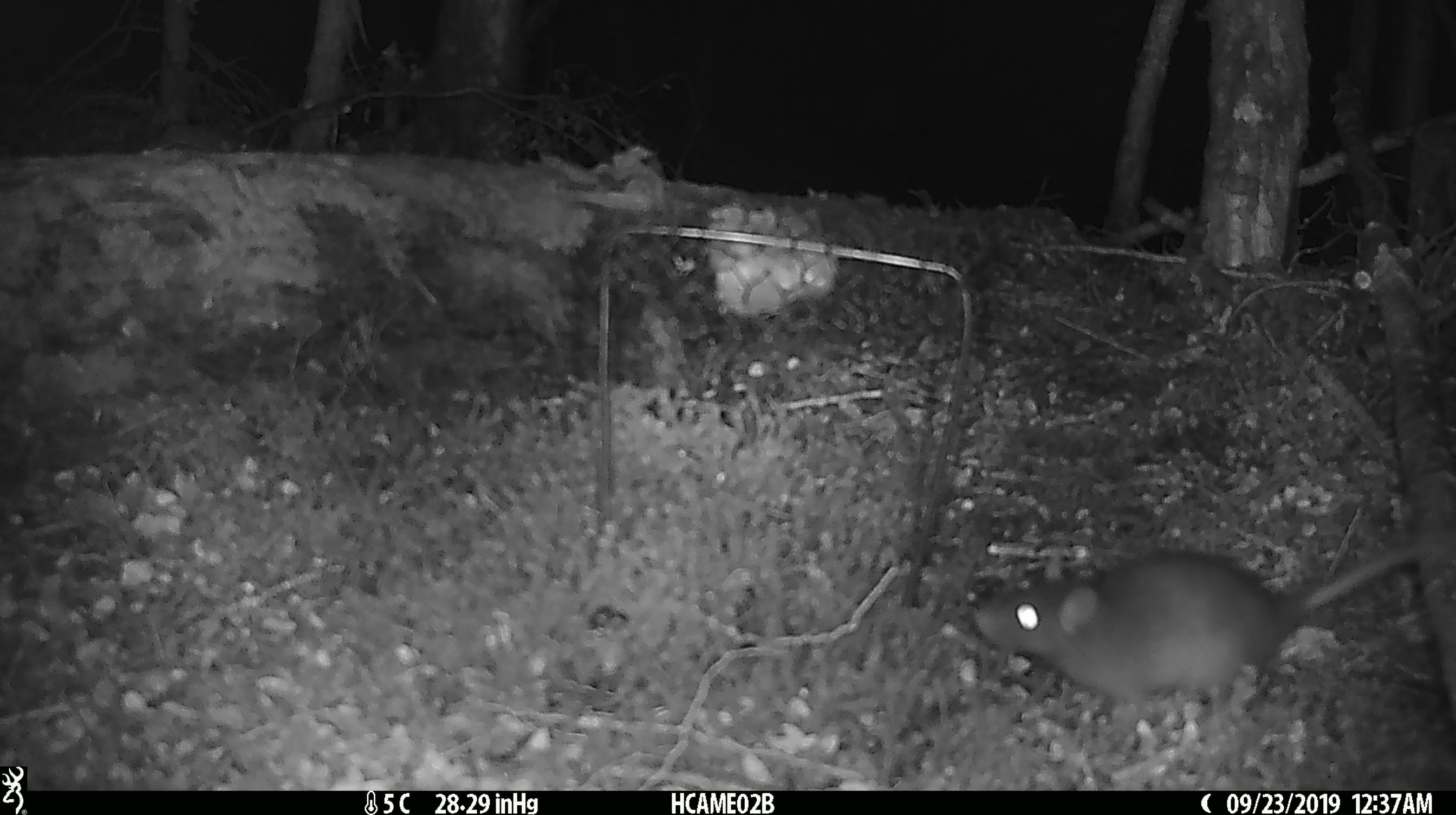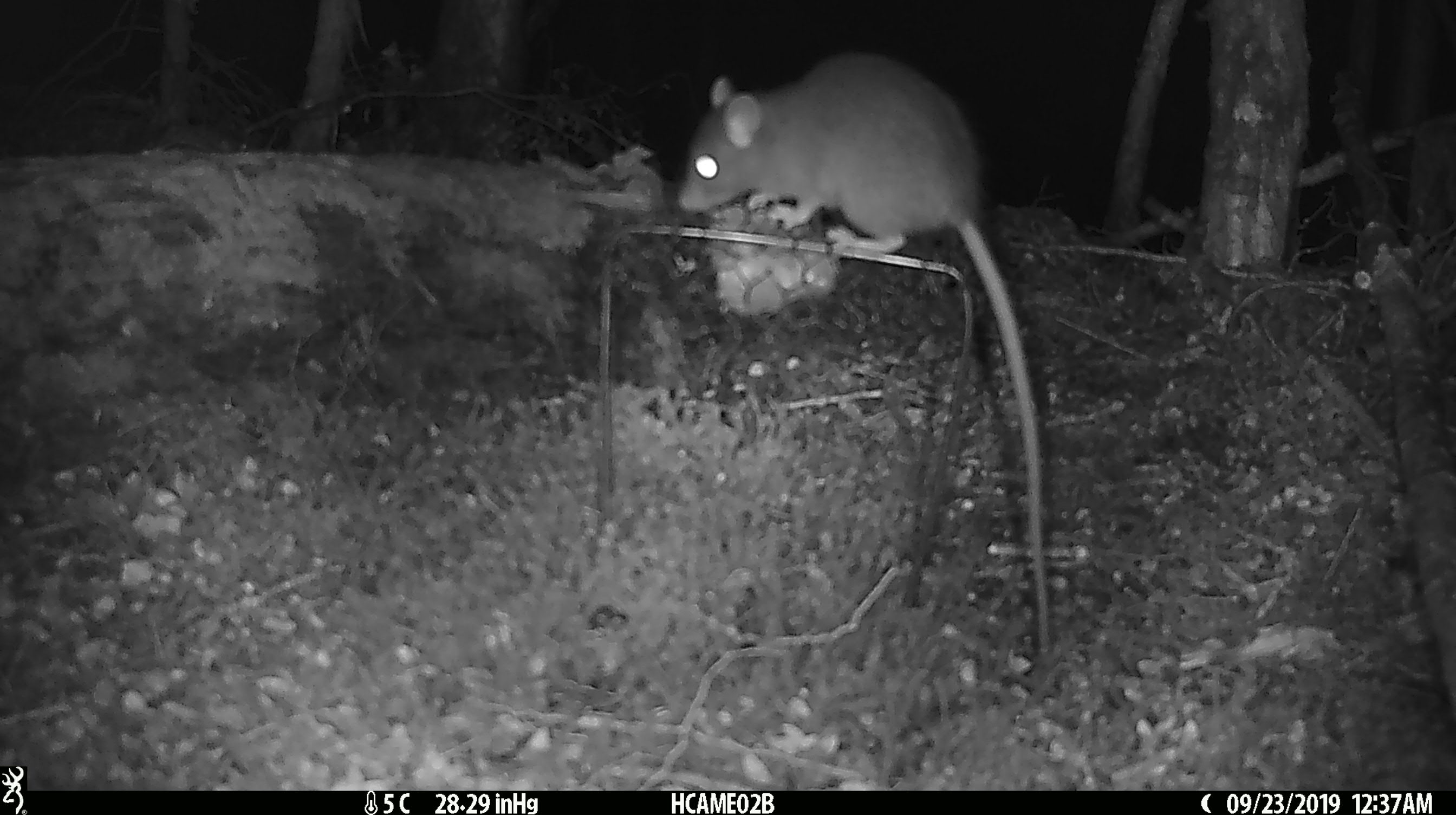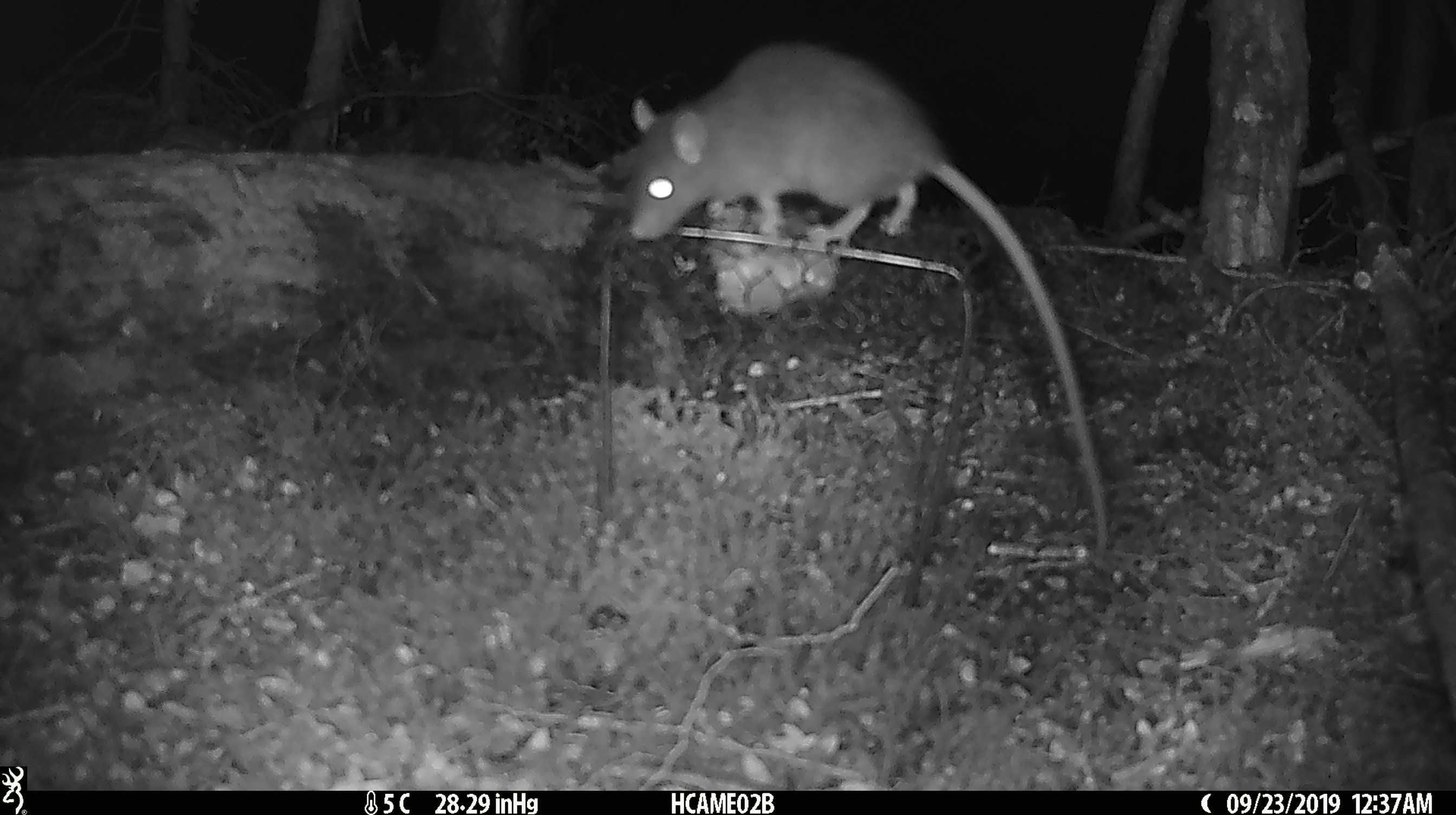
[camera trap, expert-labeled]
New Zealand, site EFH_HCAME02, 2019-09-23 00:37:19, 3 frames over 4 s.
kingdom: Animalia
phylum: Chordata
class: Mammalia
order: Rodentia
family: Muridae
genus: Rattus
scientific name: Rattus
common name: rat